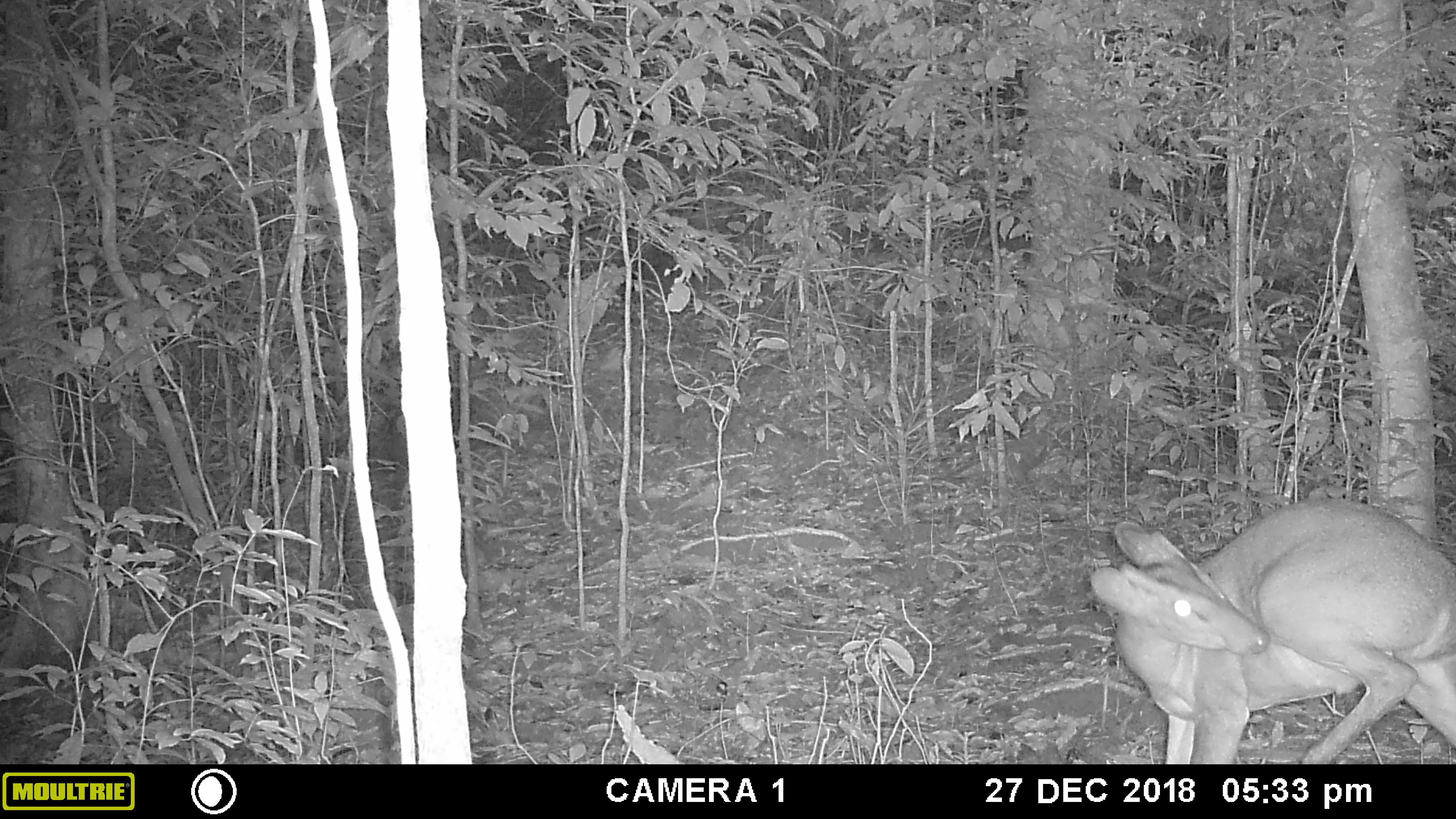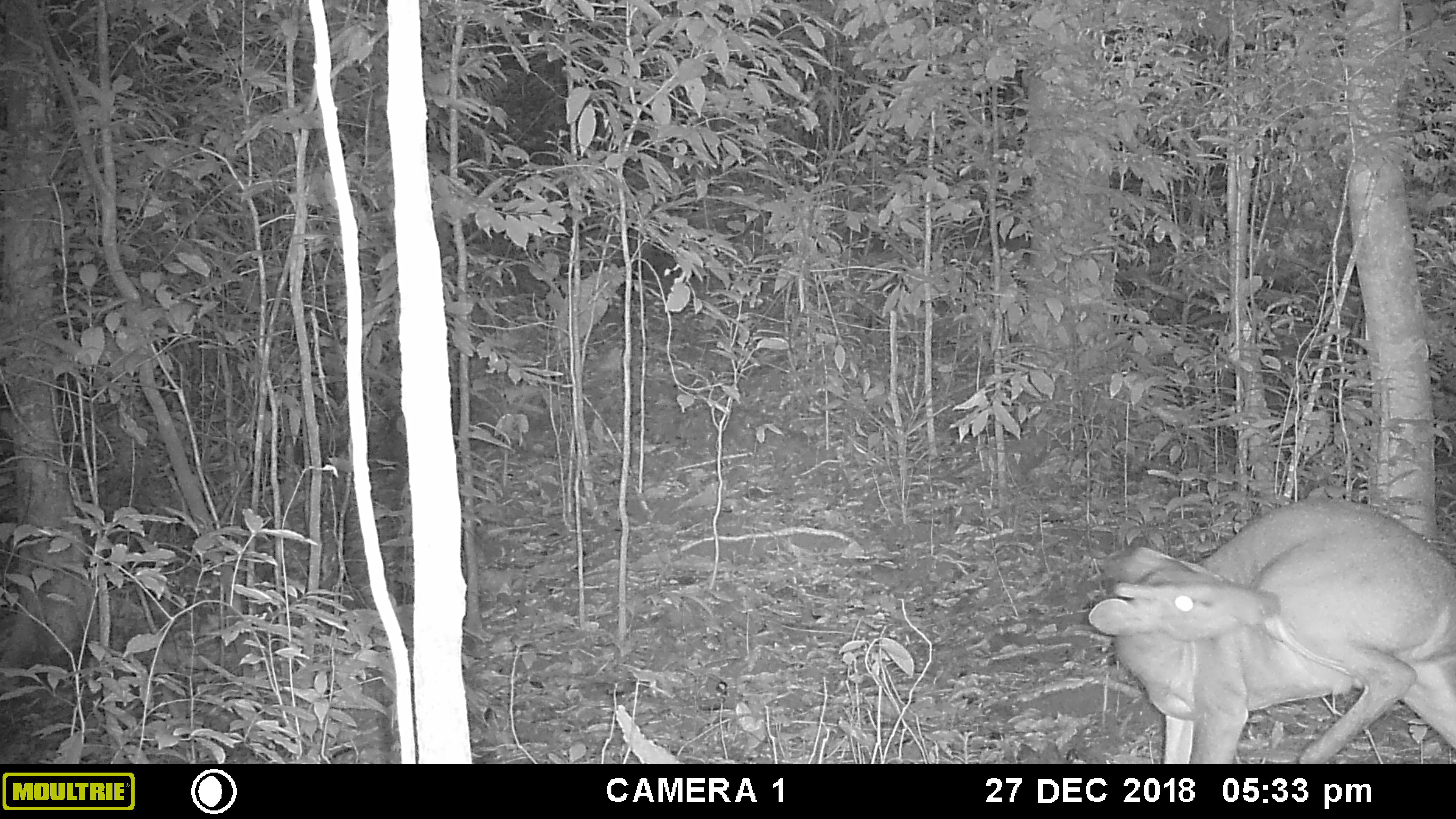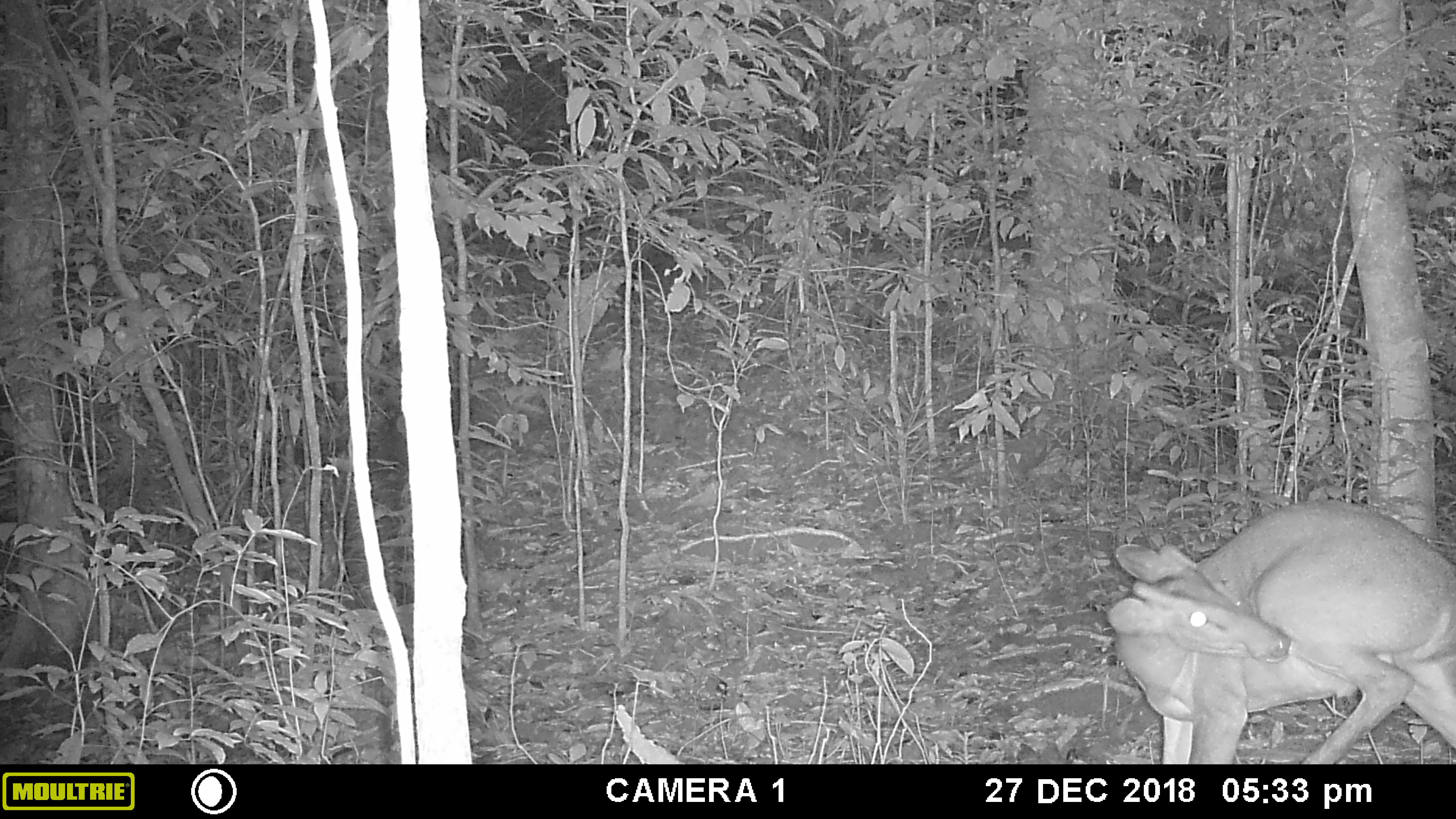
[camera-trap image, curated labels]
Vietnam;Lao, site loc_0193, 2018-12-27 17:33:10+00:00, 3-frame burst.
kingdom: Animalia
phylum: Chordata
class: Mammalia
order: Artiodactyla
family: Cervidae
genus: Muntiacus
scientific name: Muntiacus vuquangensis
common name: large-antlered muntjac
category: large antlered muntjac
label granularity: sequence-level